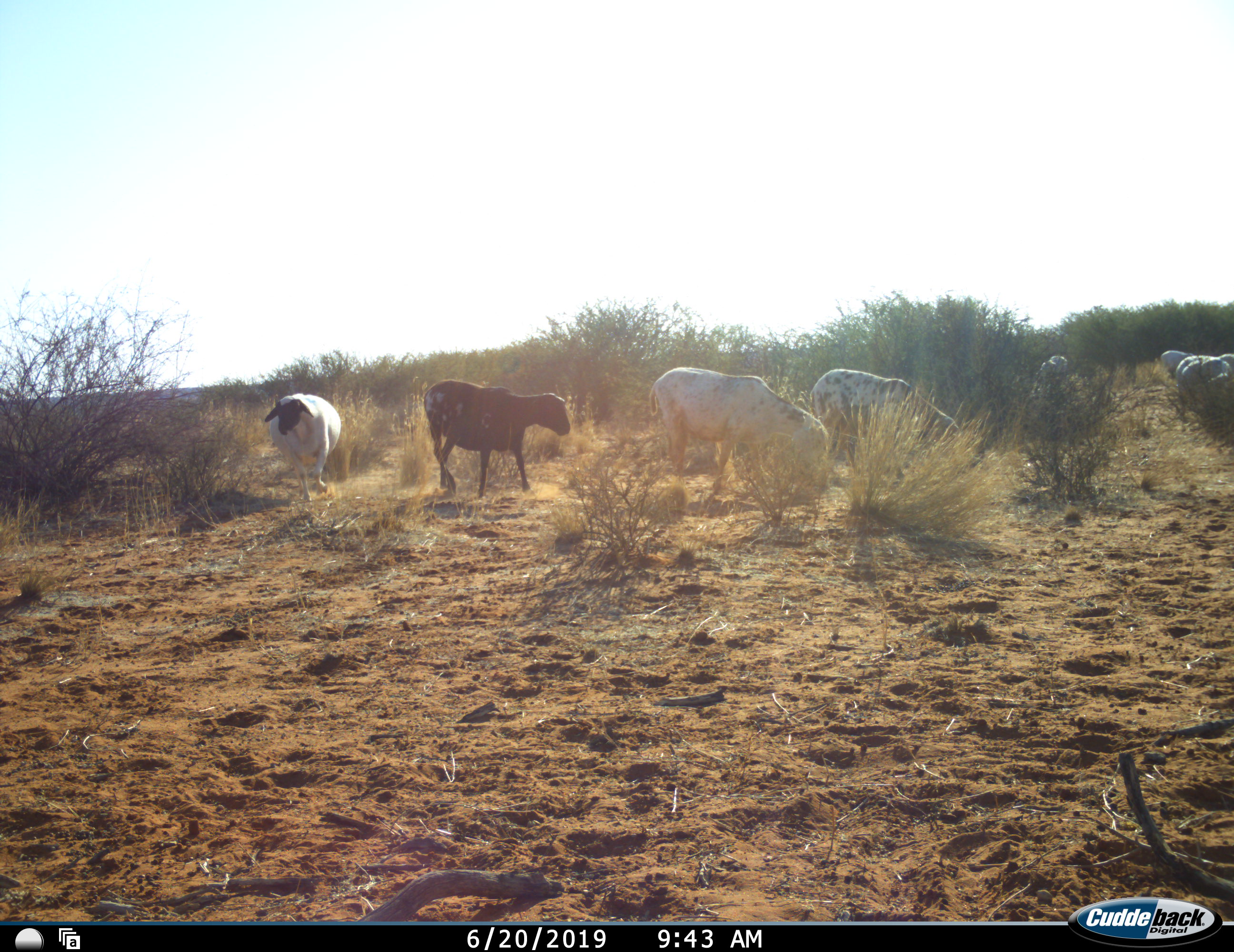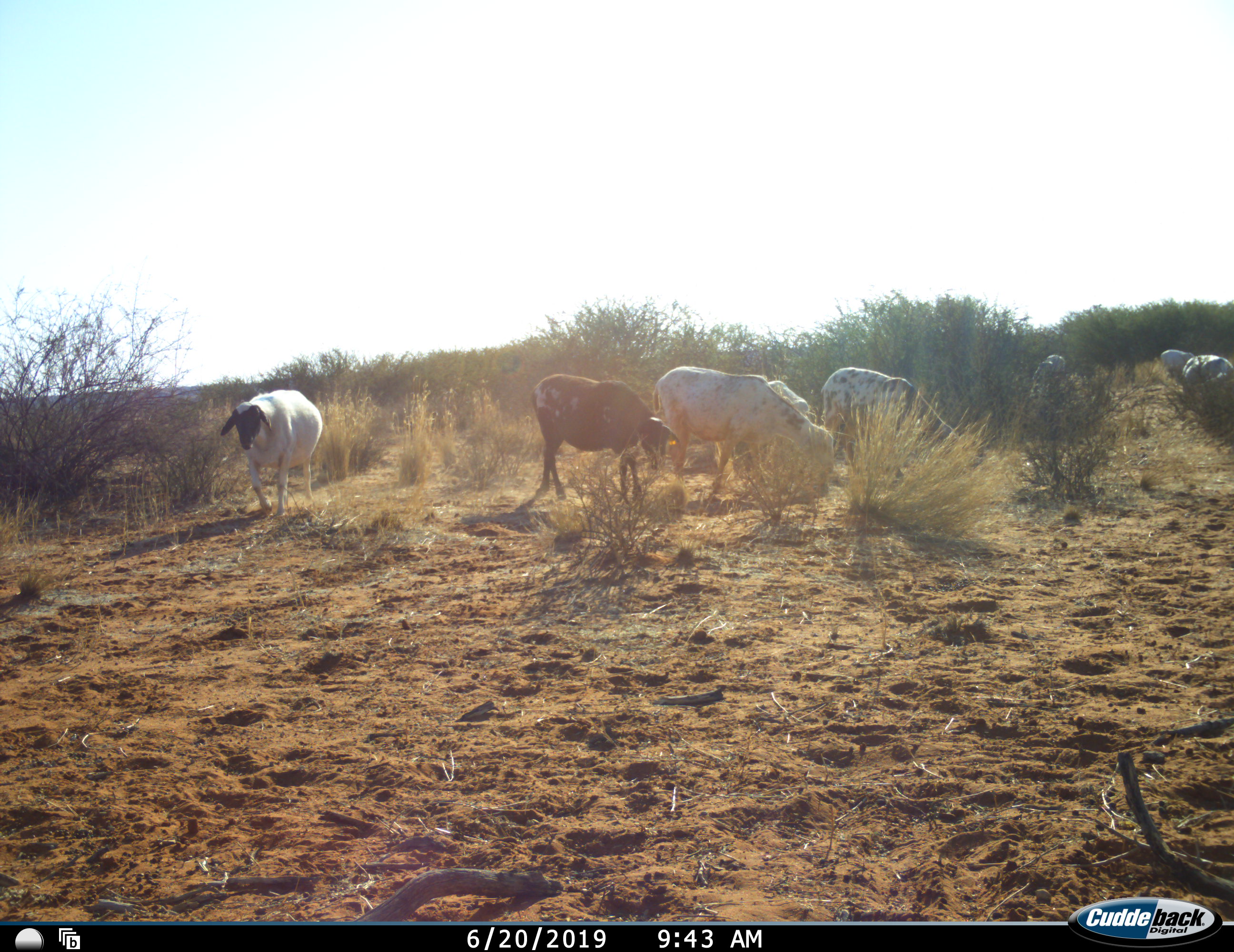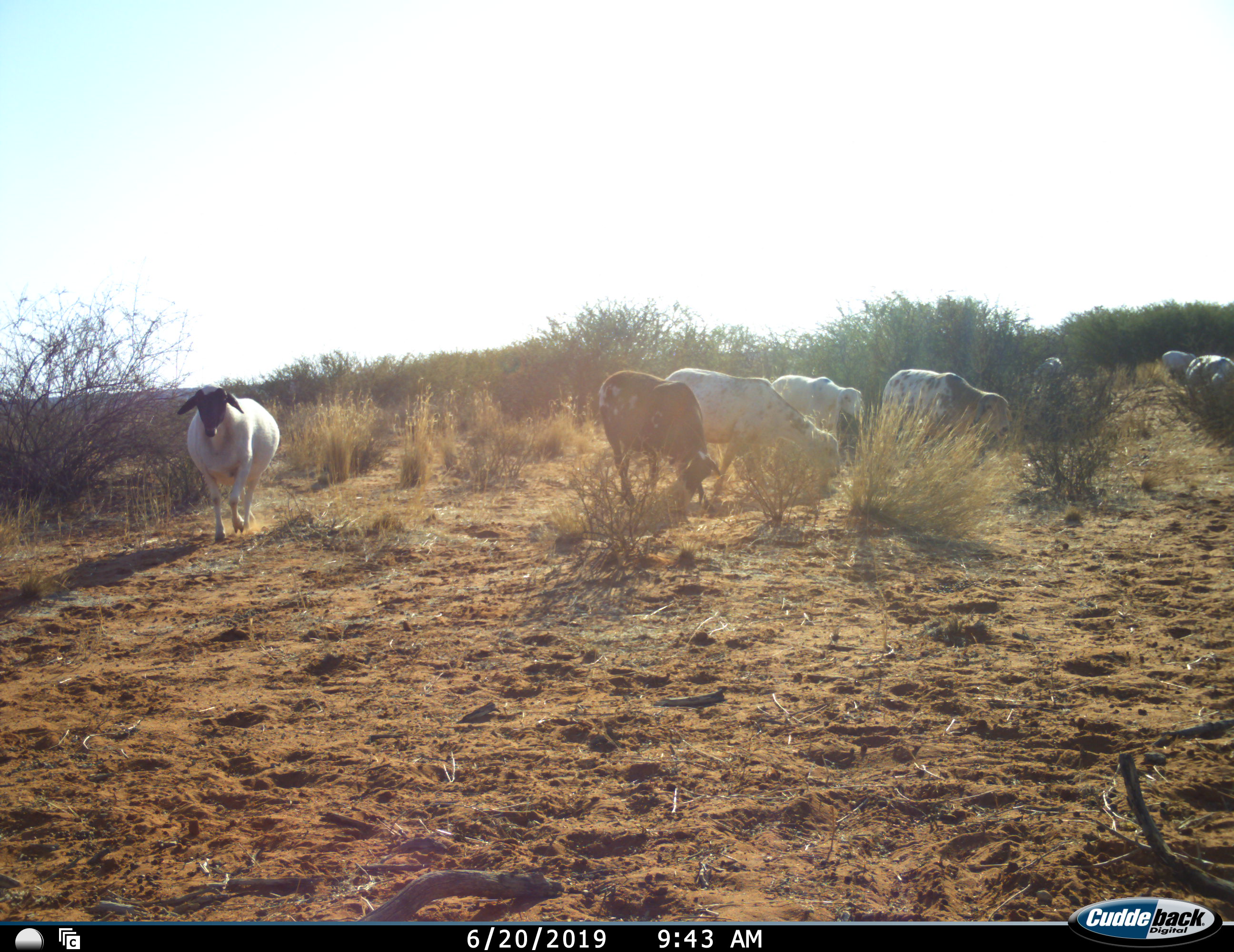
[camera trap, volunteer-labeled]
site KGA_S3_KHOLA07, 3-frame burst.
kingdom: Animalia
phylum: Chordata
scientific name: Vertebrata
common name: domestic animal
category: domesticanimal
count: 8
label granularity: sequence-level